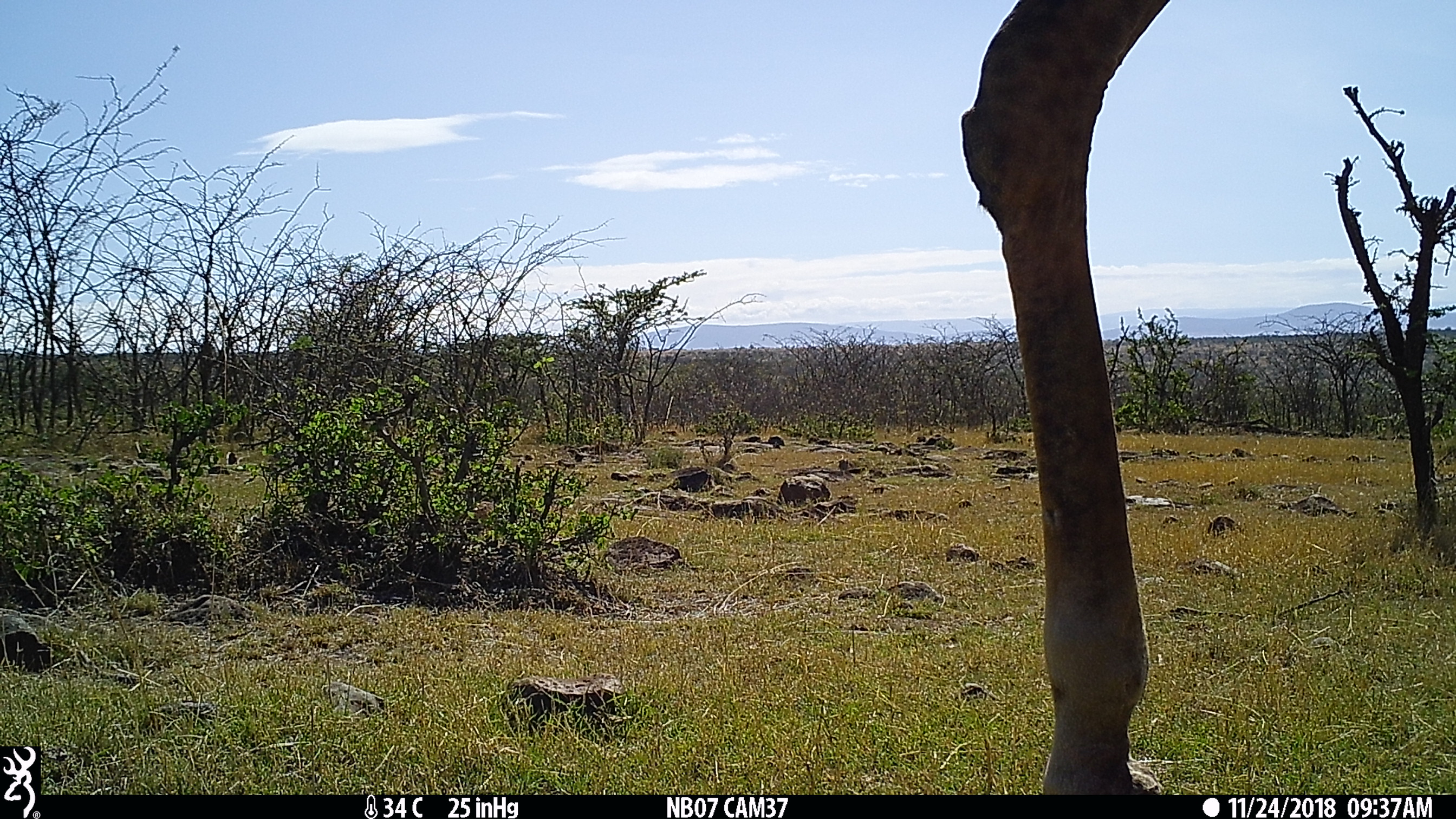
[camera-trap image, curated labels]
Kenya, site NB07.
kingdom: Animalia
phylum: Chordata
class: Mammalia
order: Artiodactyla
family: Giraffidae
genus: Giraffa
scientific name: Giraffa camelopardalis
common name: northern giraffe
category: giraffe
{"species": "giraffe (northern giraffe) (Giraffa camelopardalis)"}